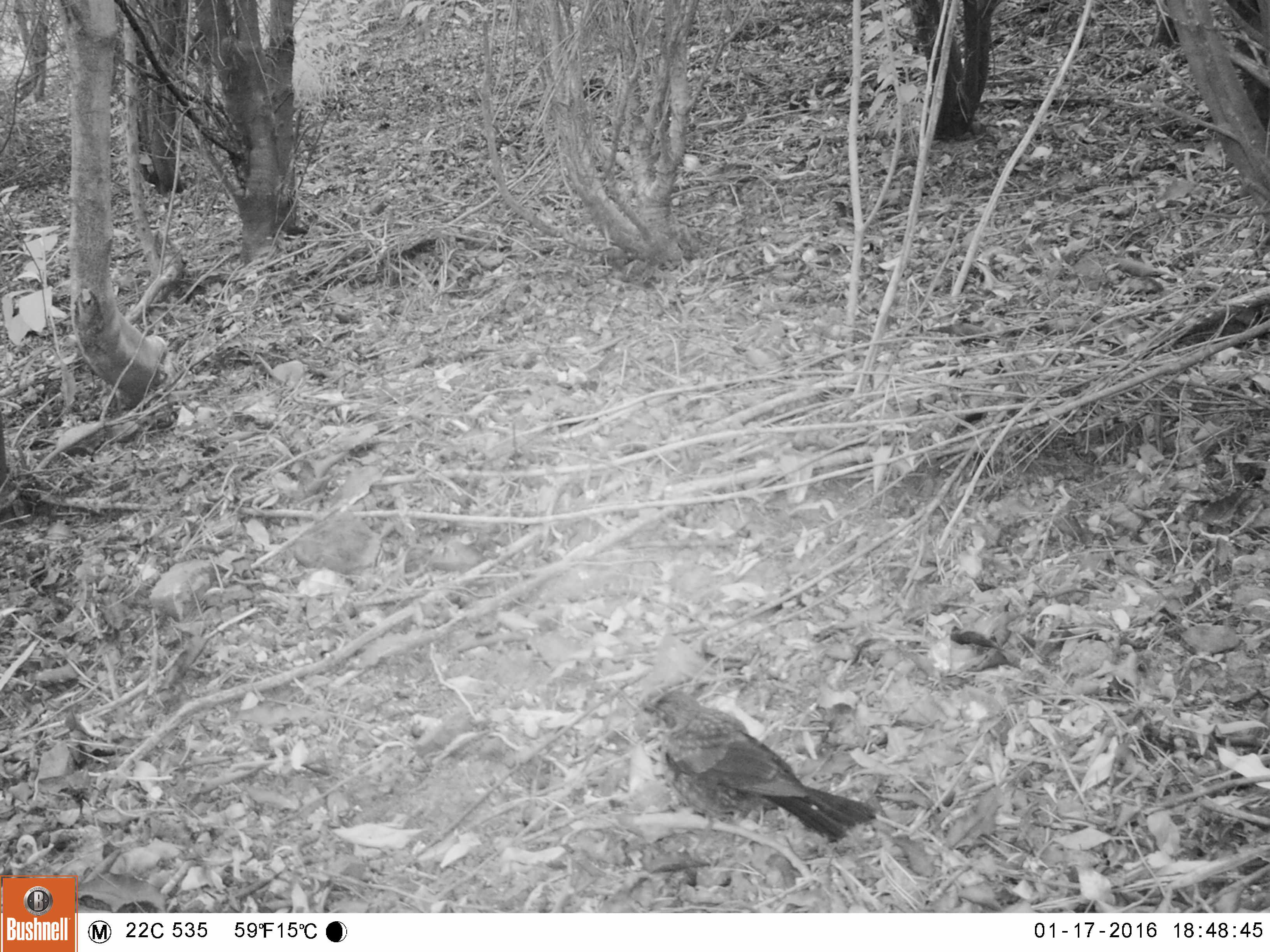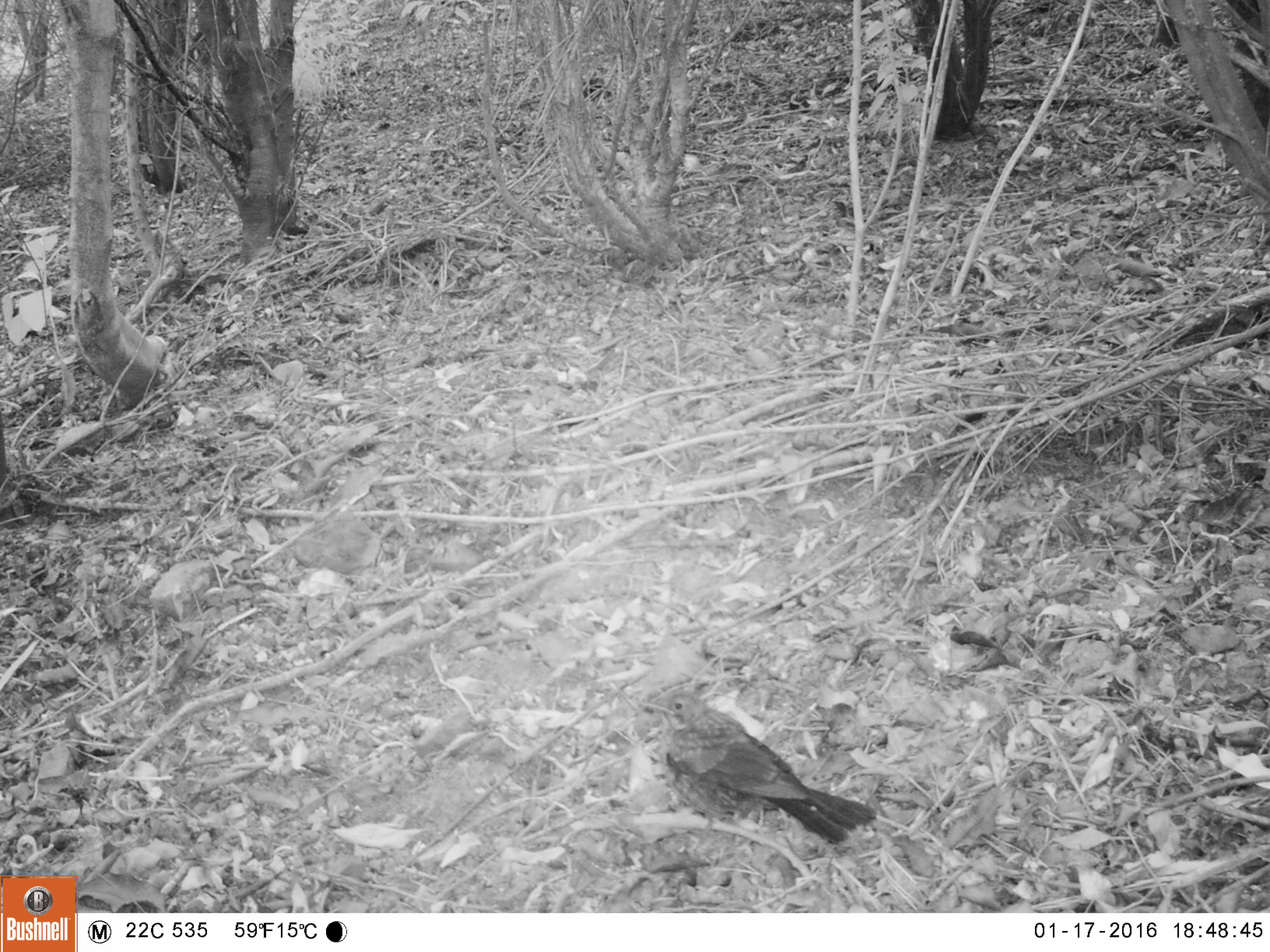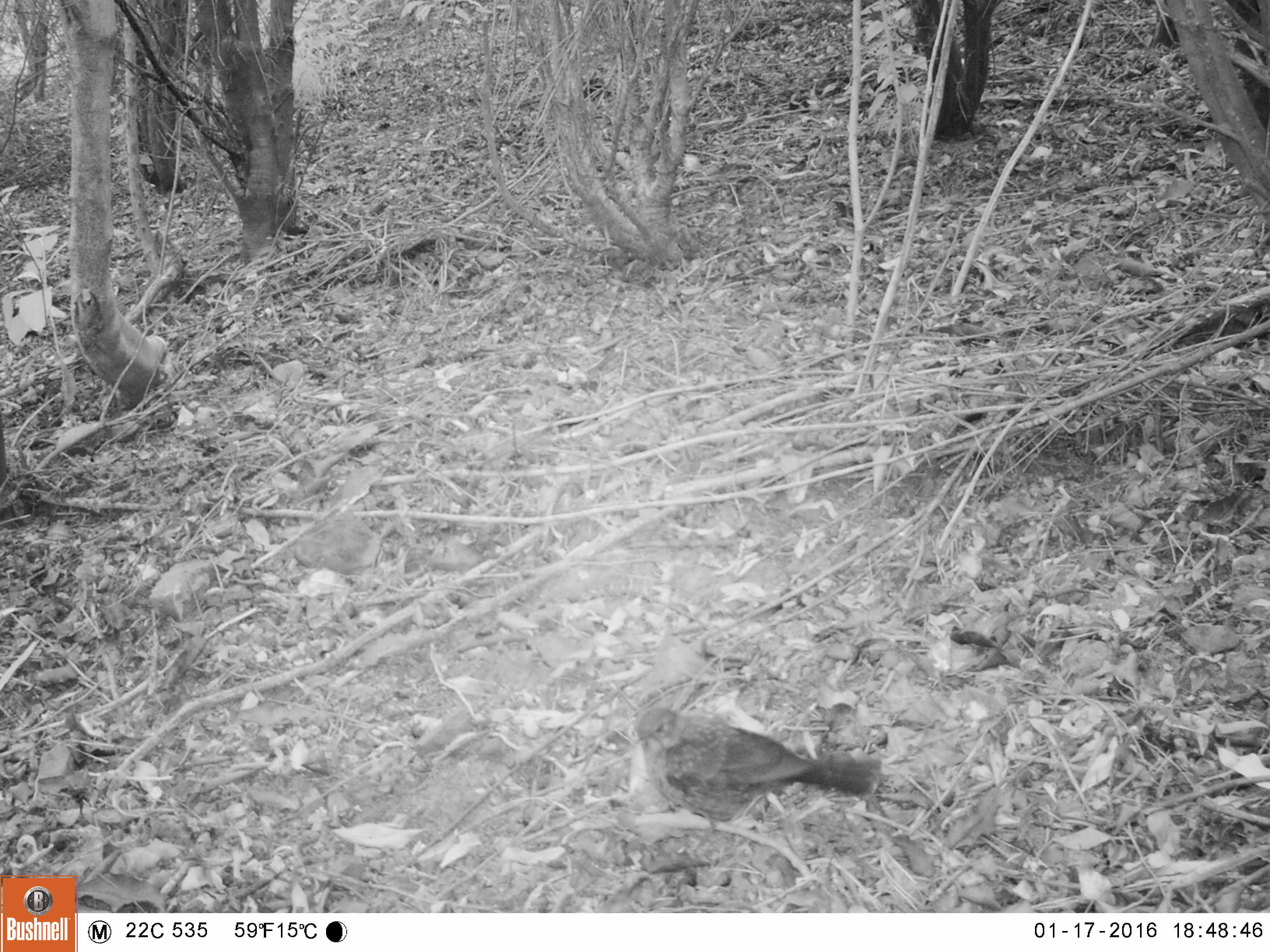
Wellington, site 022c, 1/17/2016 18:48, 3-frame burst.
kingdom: Animalia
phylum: Chordata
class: Aves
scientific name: Aves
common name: bird